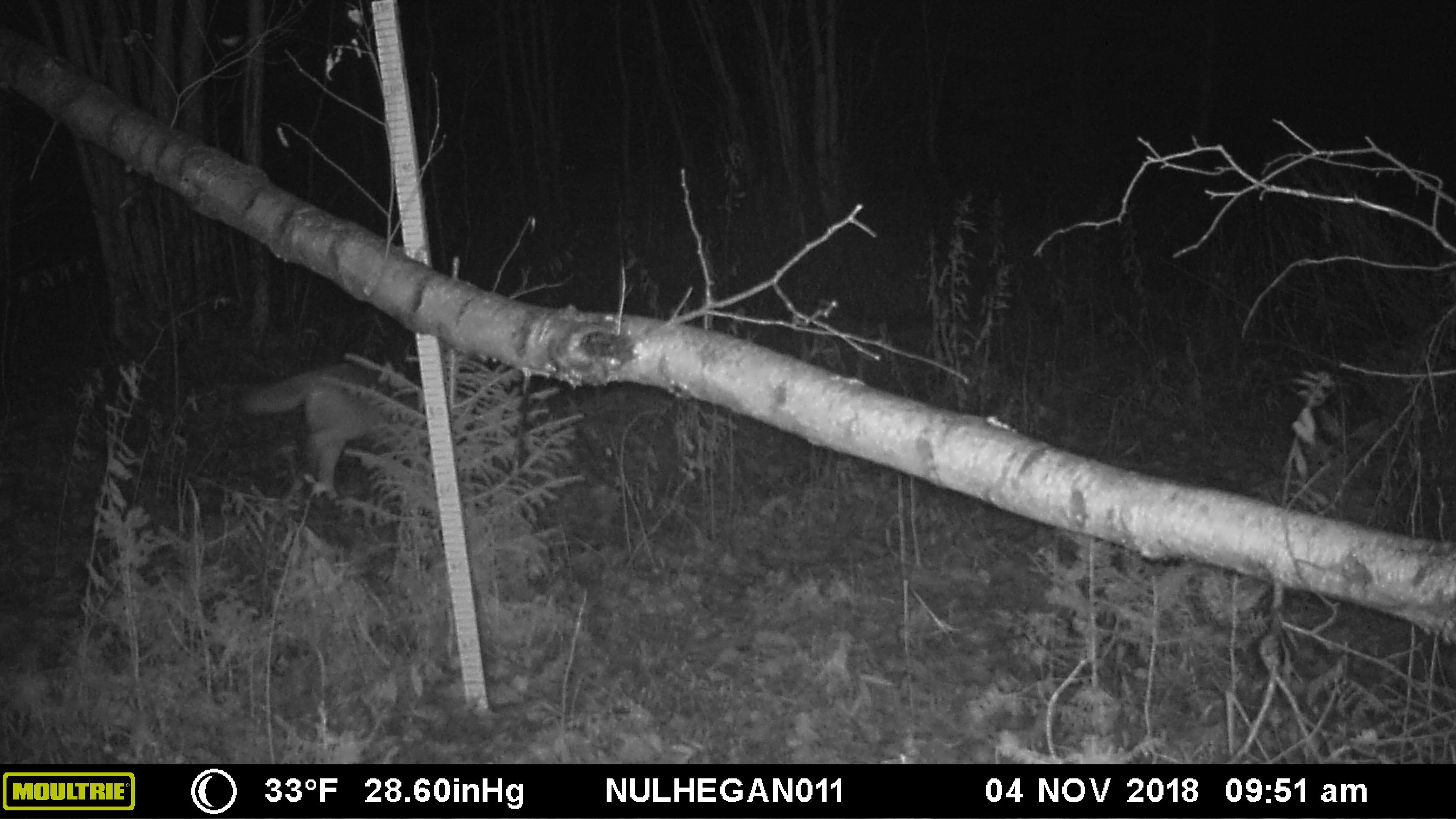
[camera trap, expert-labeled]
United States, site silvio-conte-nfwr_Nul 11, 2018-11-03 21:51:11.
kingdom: Animalia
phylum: Chordata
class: Mammalia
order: Carnivora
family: Canidae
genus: Canis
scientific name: Canis latrans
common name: coyote